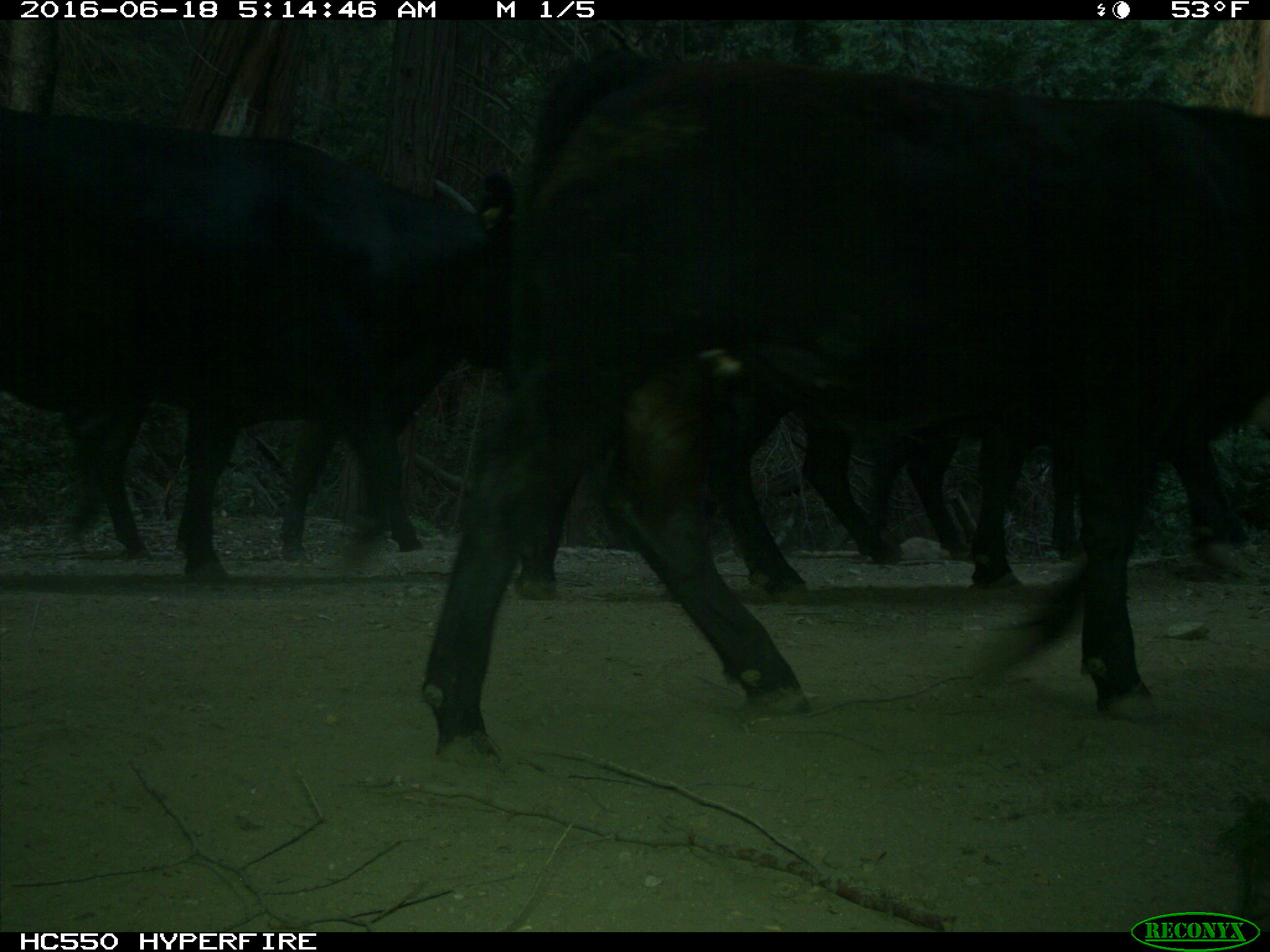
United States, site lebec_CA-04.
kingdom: Animalia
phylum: Chordata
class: Mammalia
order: Artiodactyla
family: Bovidae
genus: Bos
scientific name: Bos taurus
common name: domestic cow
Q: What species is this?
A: Bos taurus (domestic cow).